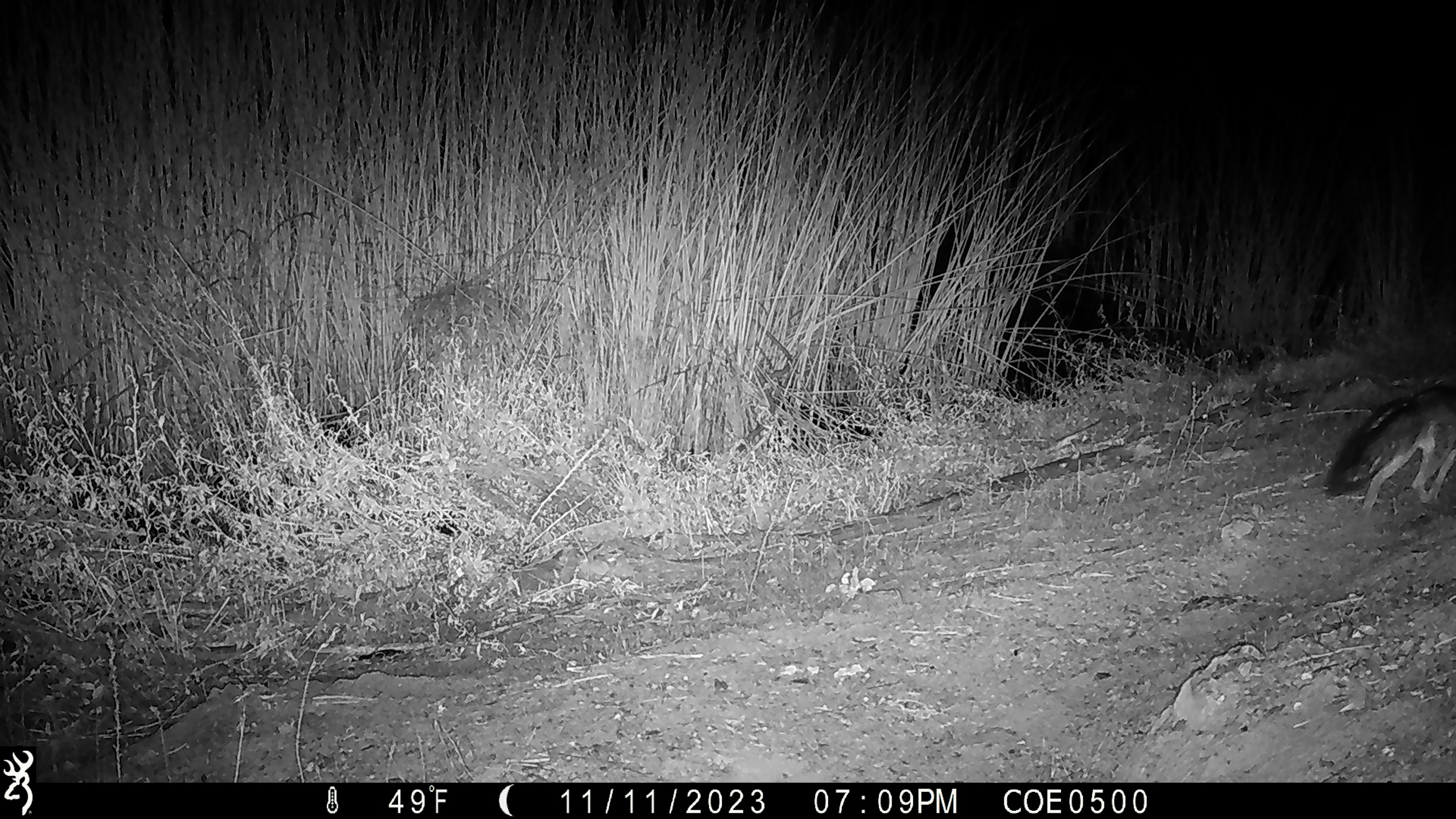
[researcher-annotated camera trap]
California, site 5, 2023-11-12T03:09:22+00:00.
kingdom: Animalia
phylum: Chordata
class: Mammalia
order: Carnivora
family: Canidae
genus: Urocyon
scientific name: Urocyon cinereoargenteus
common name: gray fox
Gray fox (Urocyon cinereoargenteus).